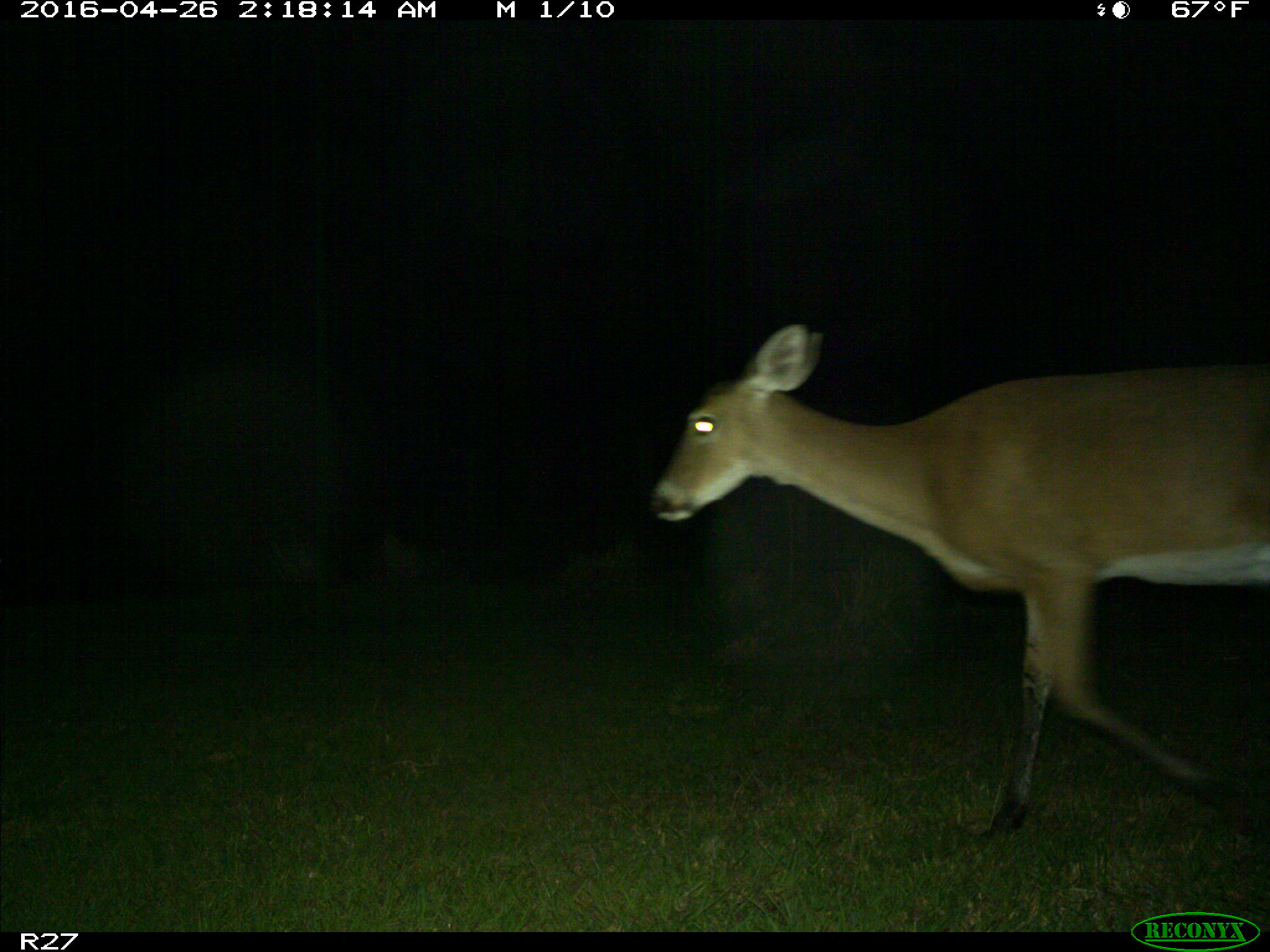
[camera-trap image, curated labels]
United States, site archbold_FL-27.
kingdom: Animalia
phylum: Chordata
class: Mammalia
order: Artiodactyla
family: Cervidae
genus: Odocoileus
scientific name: Odocoileus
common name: deer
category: unidentified deer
Unidentified deer (deer) (Odocoileus).